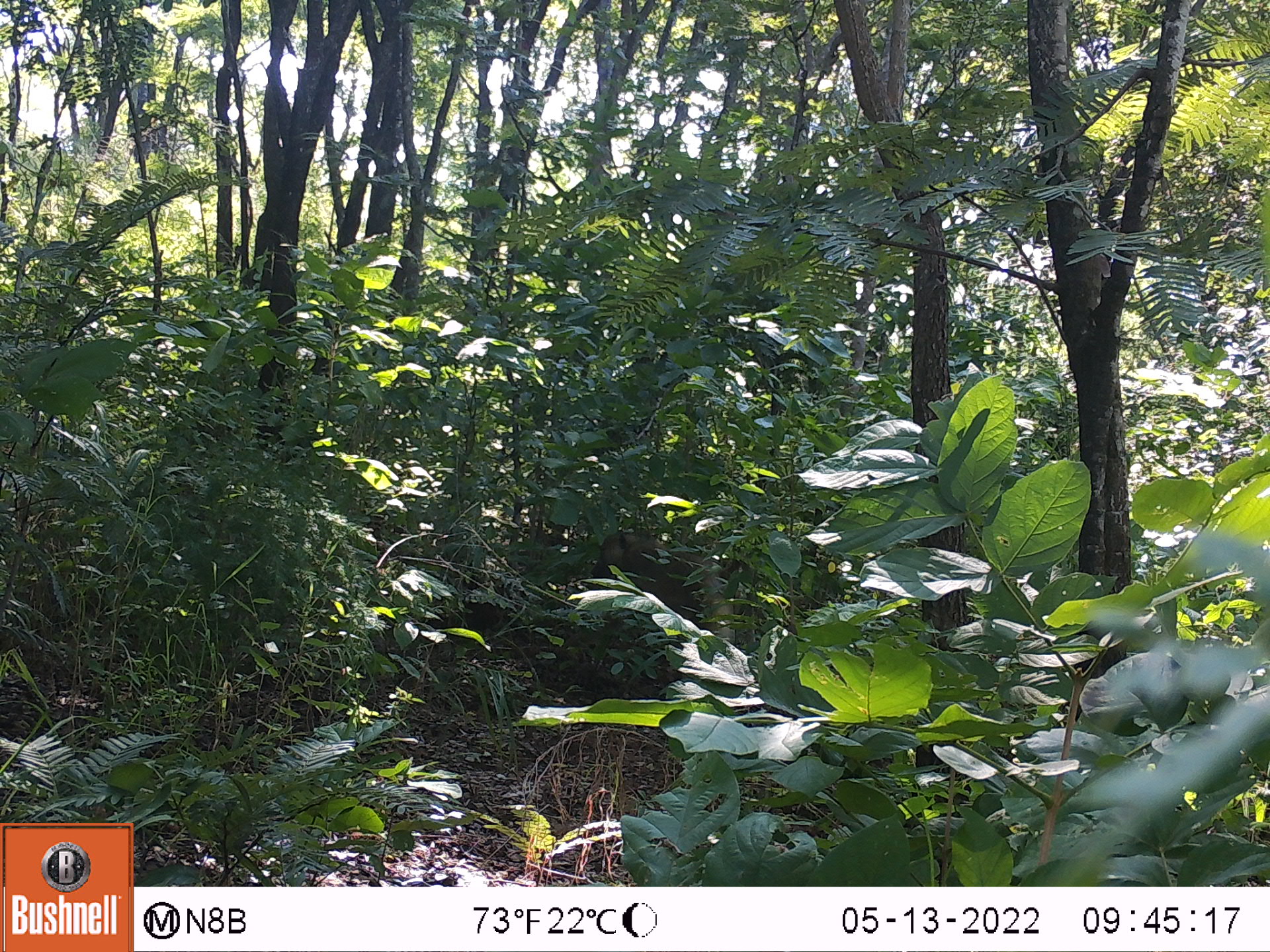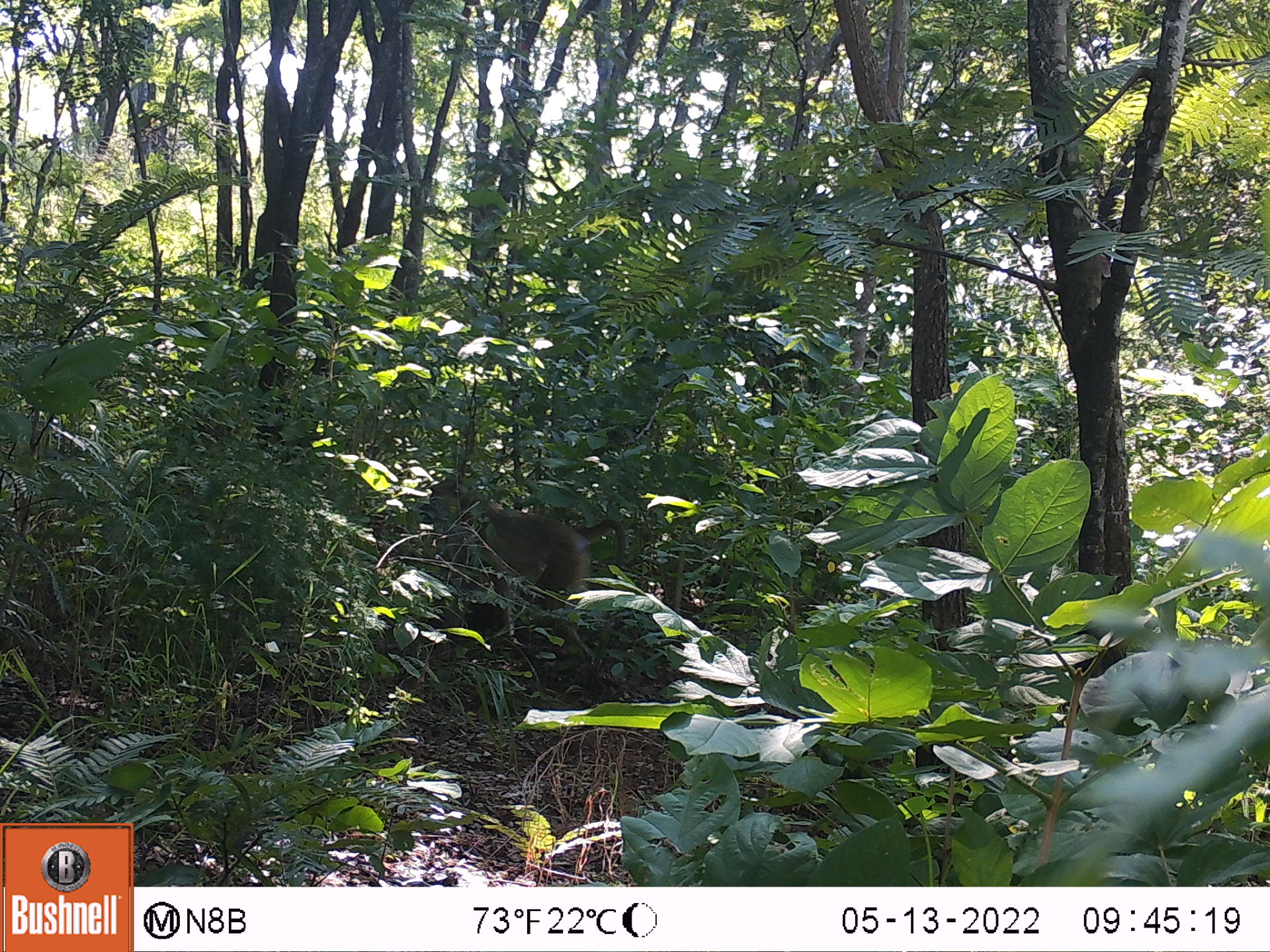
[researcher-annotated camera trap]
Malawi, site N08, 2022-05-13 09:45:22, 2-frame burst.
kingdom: Animalia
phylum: Chordata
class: Mammalia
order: Primates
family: Cercopithecidae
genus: Papio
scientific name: Papio cynocephalus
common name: yellow baboon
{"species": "yellow baboon (Papio cynocephalus)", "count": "1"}